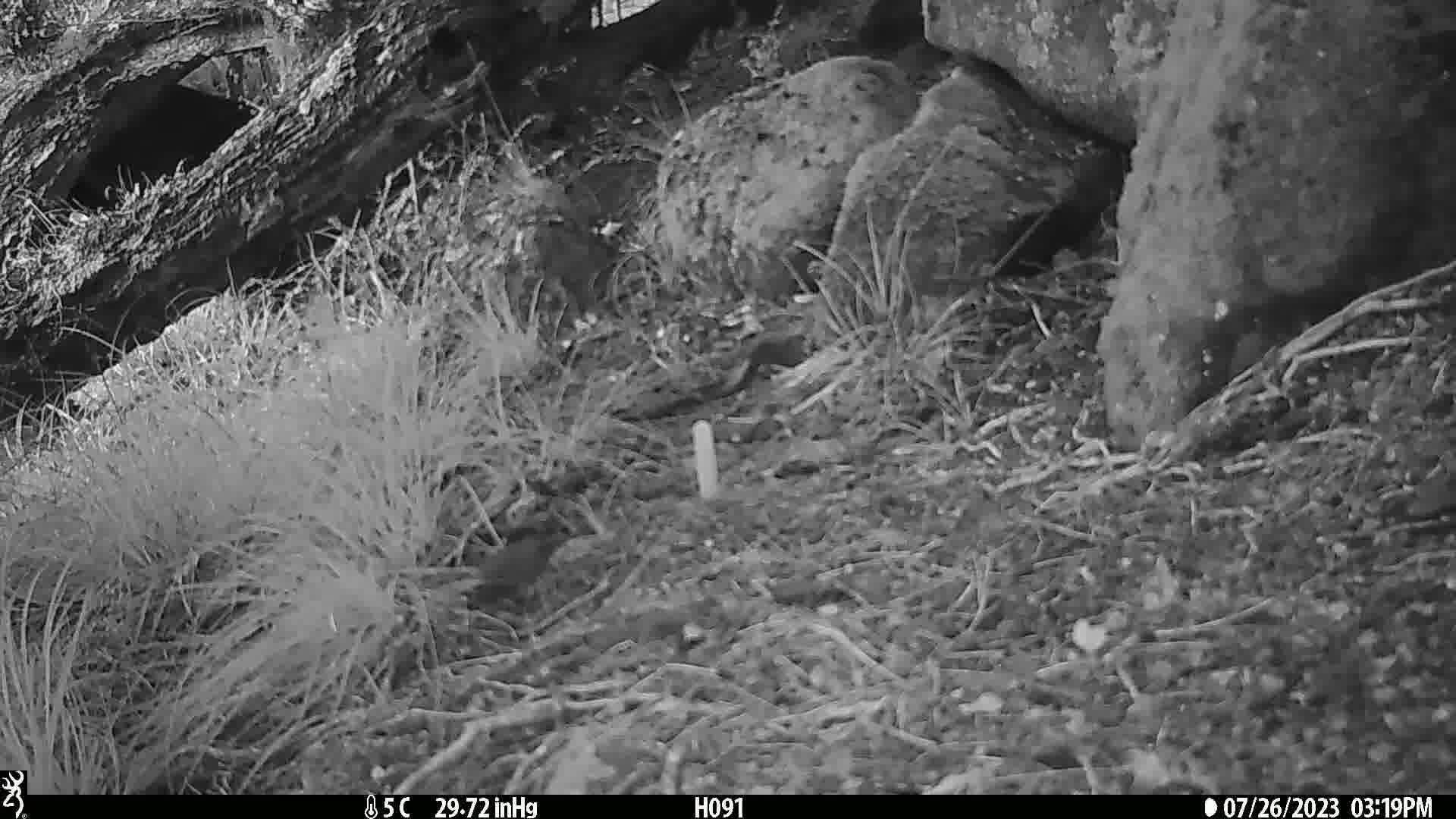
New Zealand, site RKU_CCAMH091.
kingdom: Animalia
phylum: Chordata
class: Aves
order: Passeriformes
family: Prunellidae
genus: Prunella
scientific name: Prunella modularis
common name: dunnock